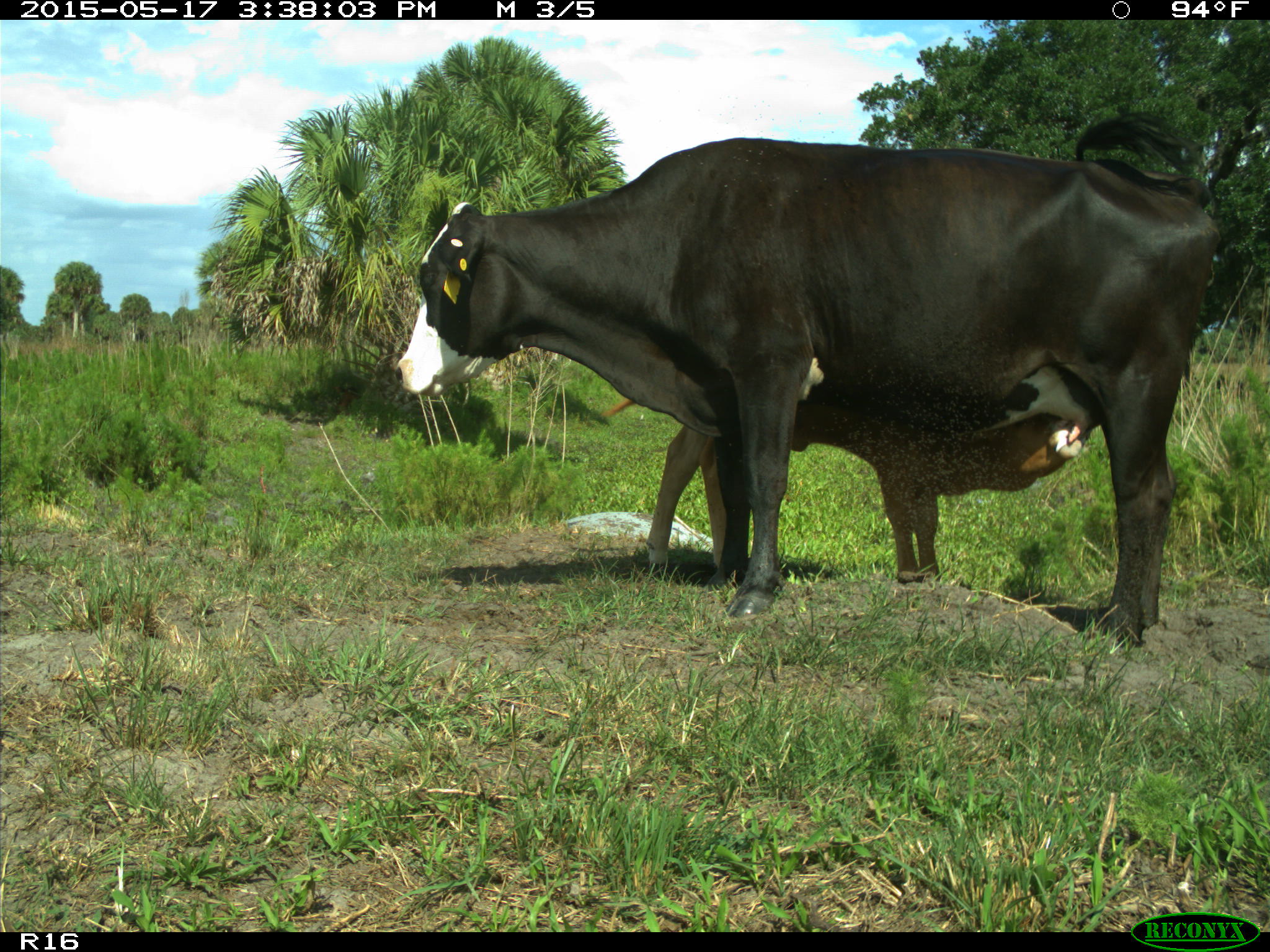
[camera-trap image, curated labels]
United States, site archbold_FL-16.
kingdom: Animalia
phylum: Chordata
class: Mammalia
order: Artiodactyla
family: Bovidae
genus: Bos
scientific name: Bos taurus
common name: domestic cow